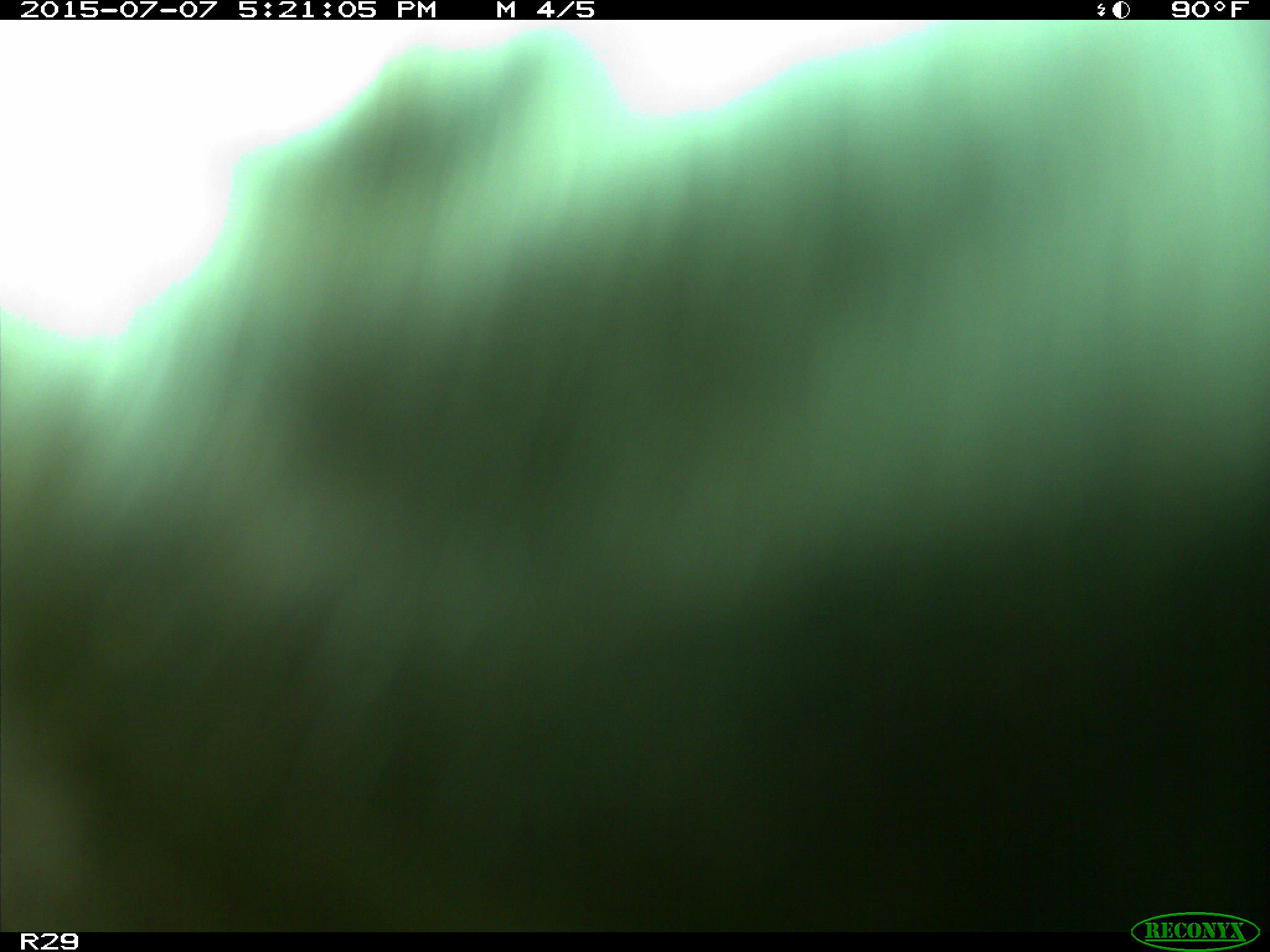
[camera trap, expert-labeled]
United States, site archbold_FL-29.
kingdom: Animalia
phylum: Chordata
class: Mammalia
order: Artiodactyla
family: Bovidae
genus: Bos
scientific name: Bos taurus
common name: domestic cow